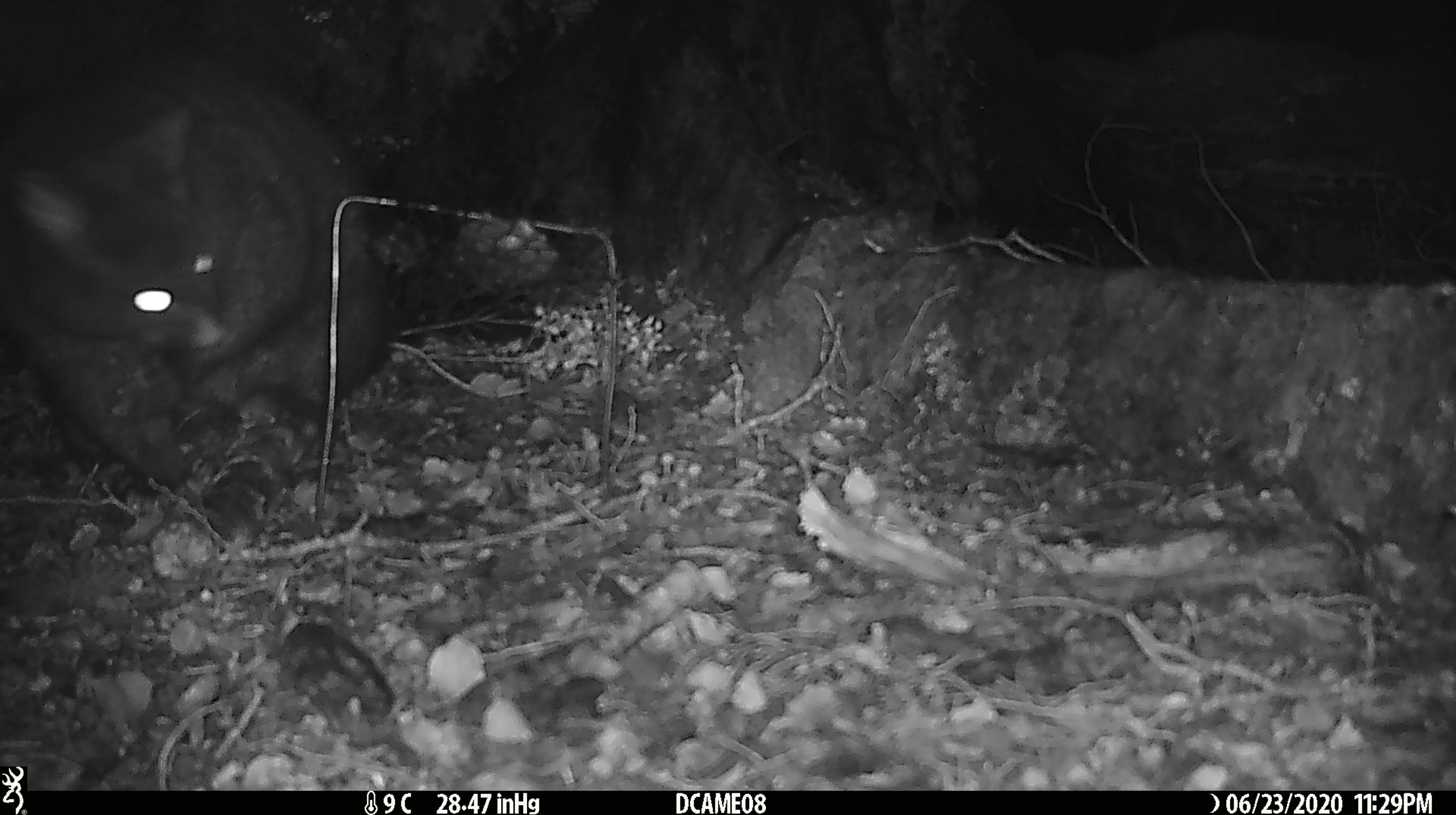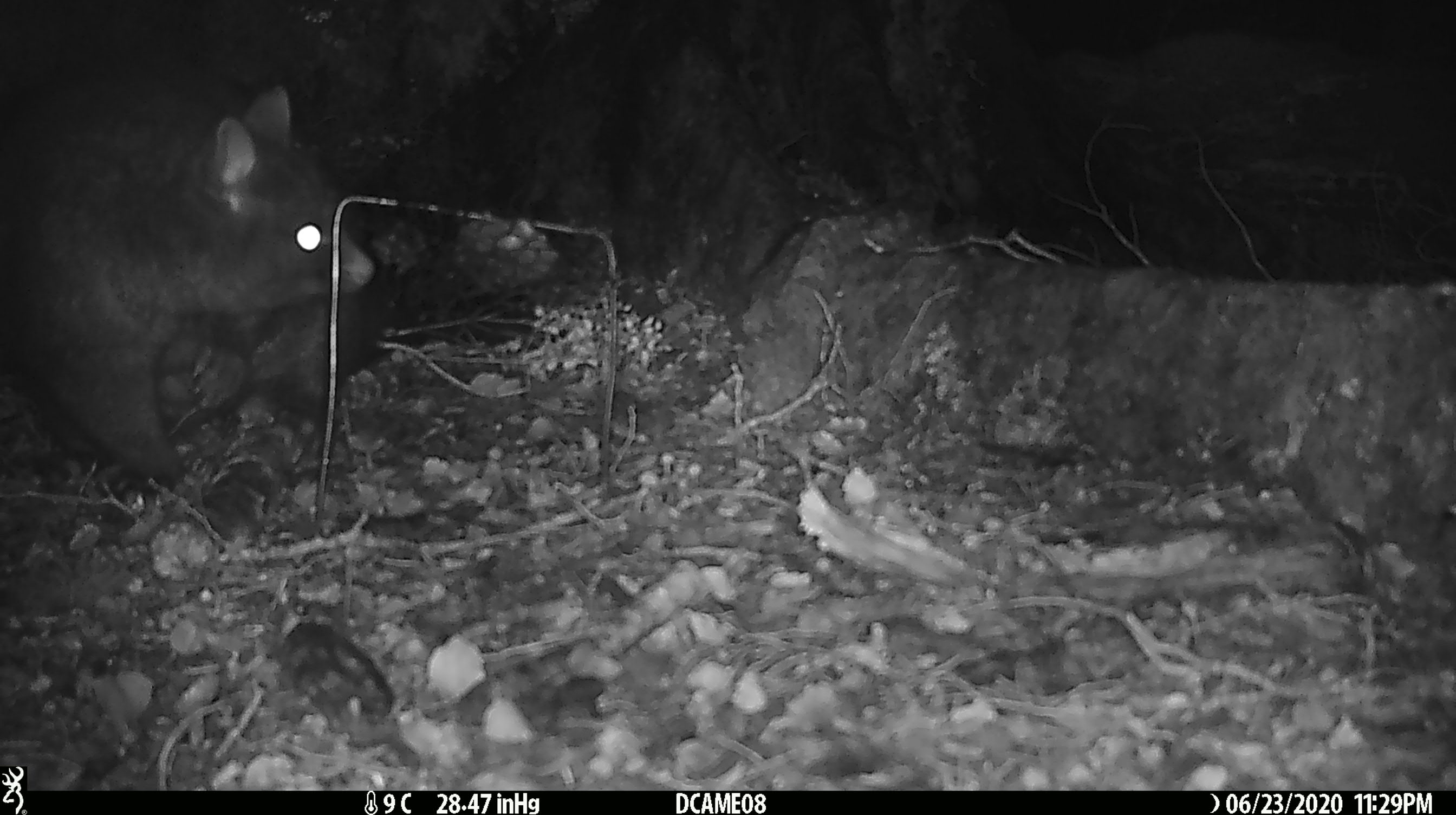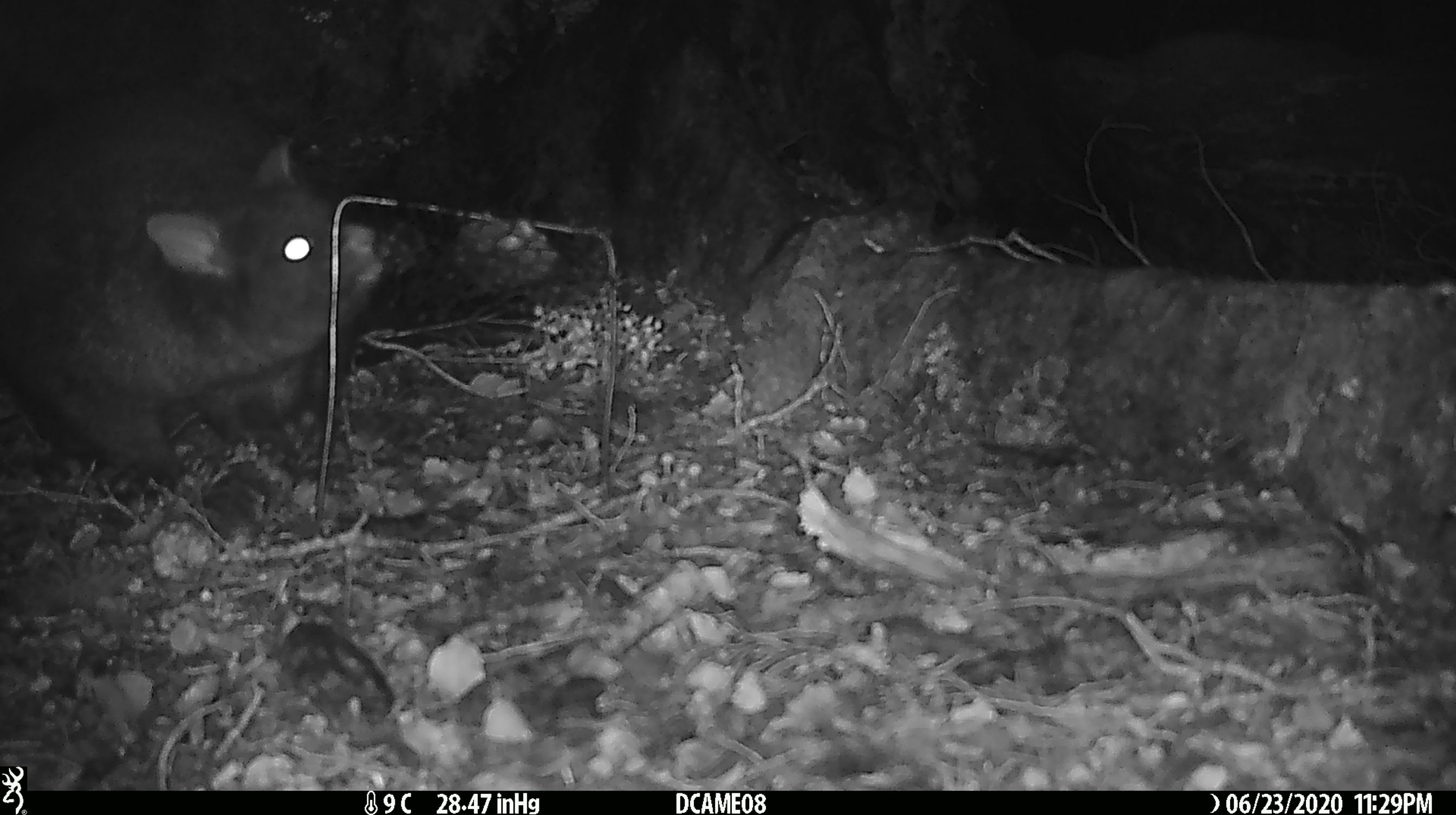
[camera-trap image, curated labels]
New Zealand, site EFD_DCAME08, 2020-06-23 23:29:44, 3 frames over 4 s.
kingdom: Animalia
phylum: Chordata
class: Mammalia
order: Diprotodontia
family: Phalangeridae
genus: Trichosurus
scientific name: Trichosurus vulpecula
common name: common brushtail possum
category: possum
Possum (common brushtail possum) (Trichosurus vulpecula).